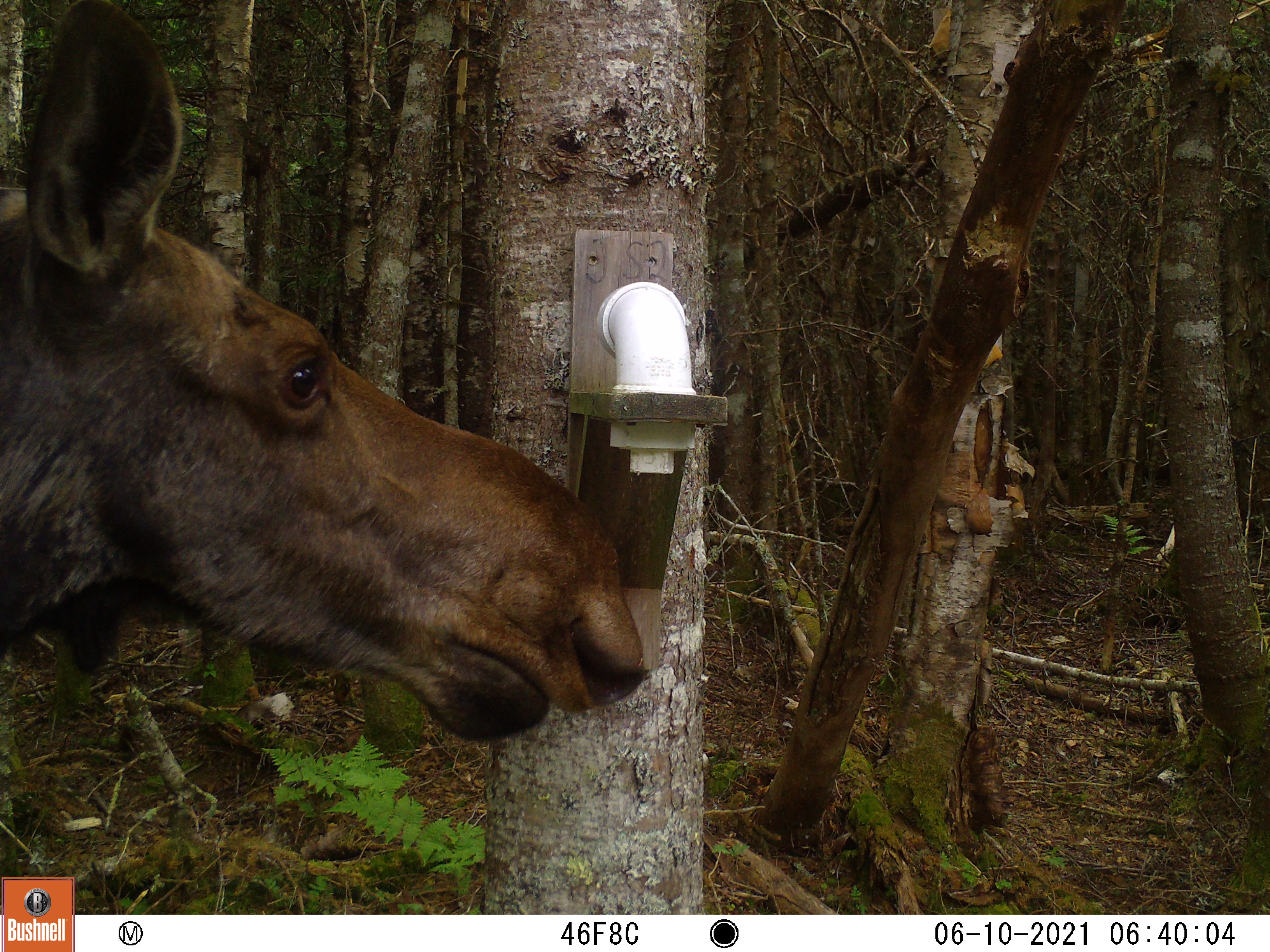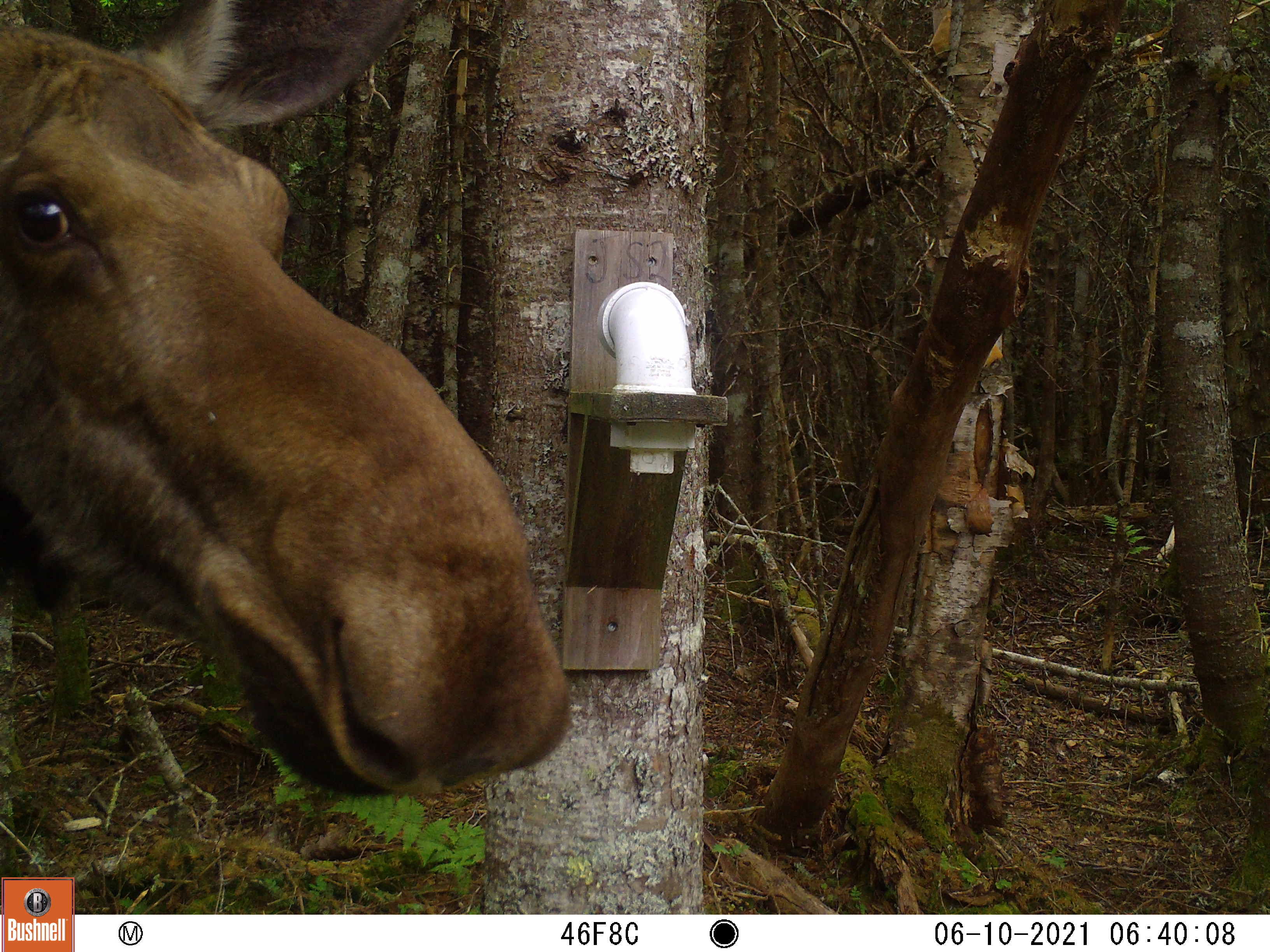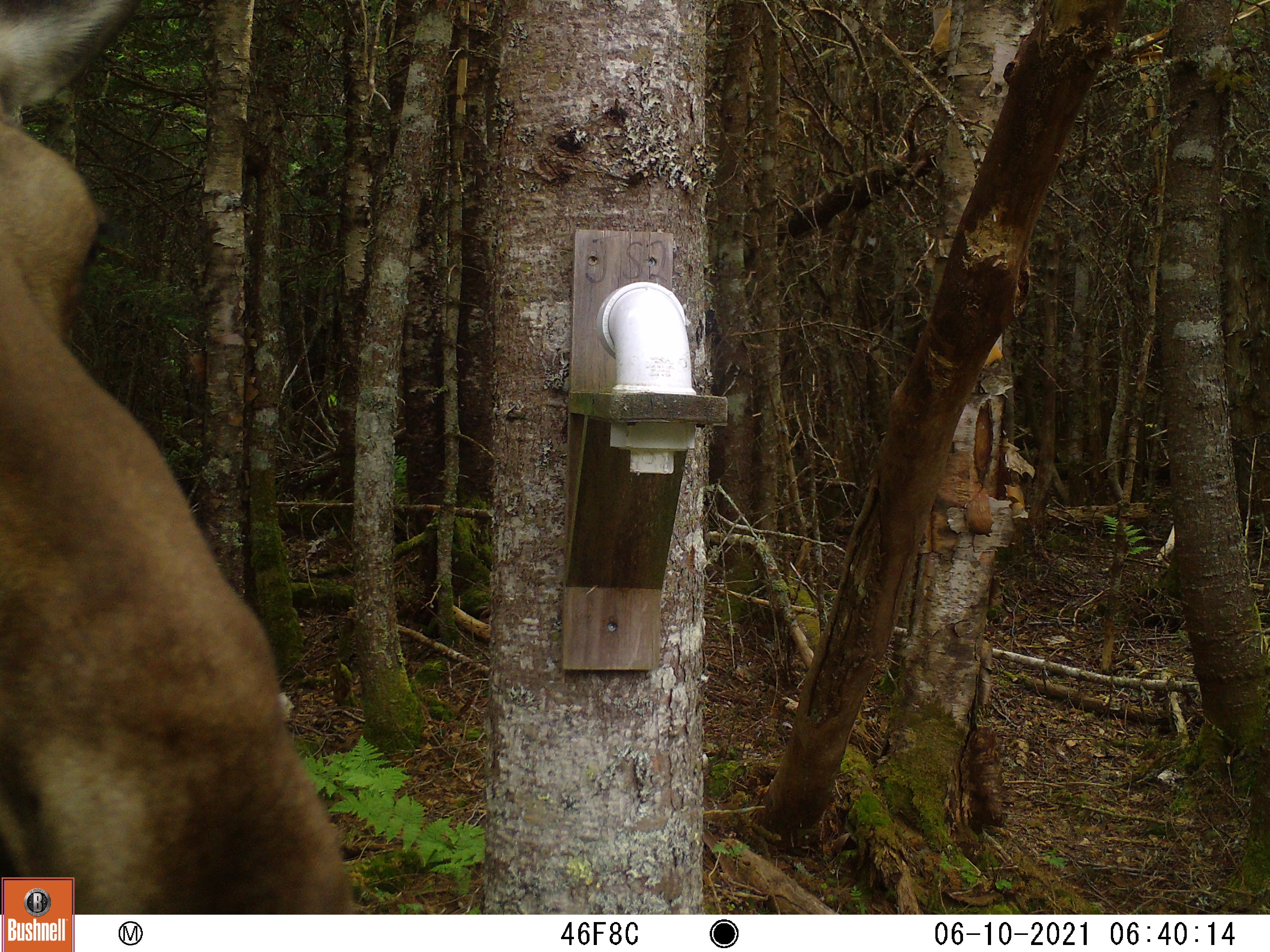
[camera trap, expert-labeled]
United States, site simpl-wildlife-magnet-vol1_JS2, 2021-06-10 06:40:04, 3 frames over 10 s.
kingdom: Animalia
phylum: Chordata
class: Mammalia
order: Artiodactyla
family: Cervidae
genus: Alces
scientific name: Alces alces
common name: moose